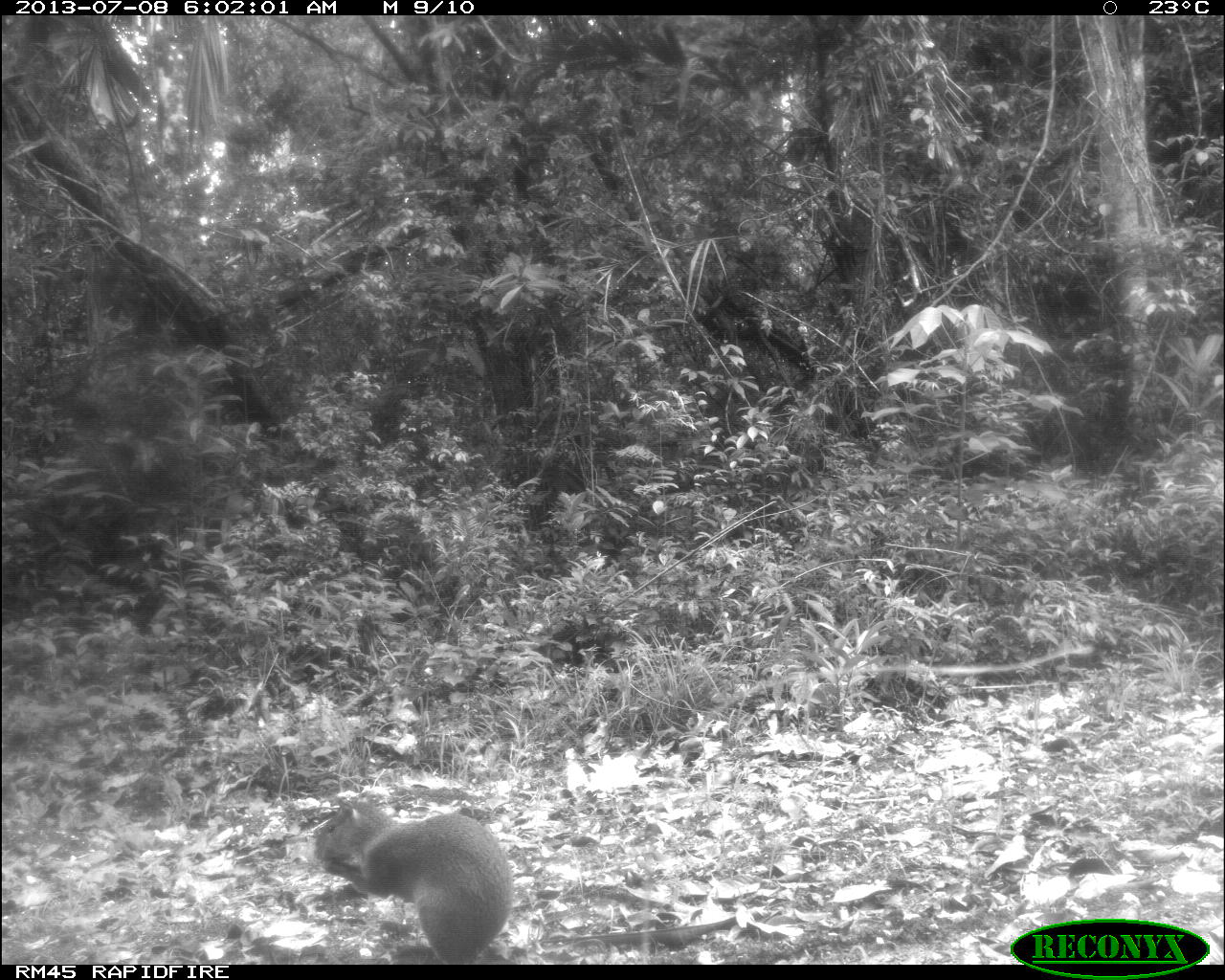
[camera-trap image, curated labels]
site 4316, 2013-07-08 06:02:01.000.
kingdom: Animalia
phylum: Chordata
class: Mammalia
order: Rodentia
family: Dasyproctidae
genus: Dasyprocta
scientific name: Dasyprocta punctata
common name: central american agouti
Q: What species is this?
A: Dasyprocta punctata (central american agouti).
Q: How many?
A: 1.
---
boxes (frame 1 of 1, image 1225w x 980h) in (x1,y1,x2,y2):
dasyprocta punctata: (311,794,515,965)